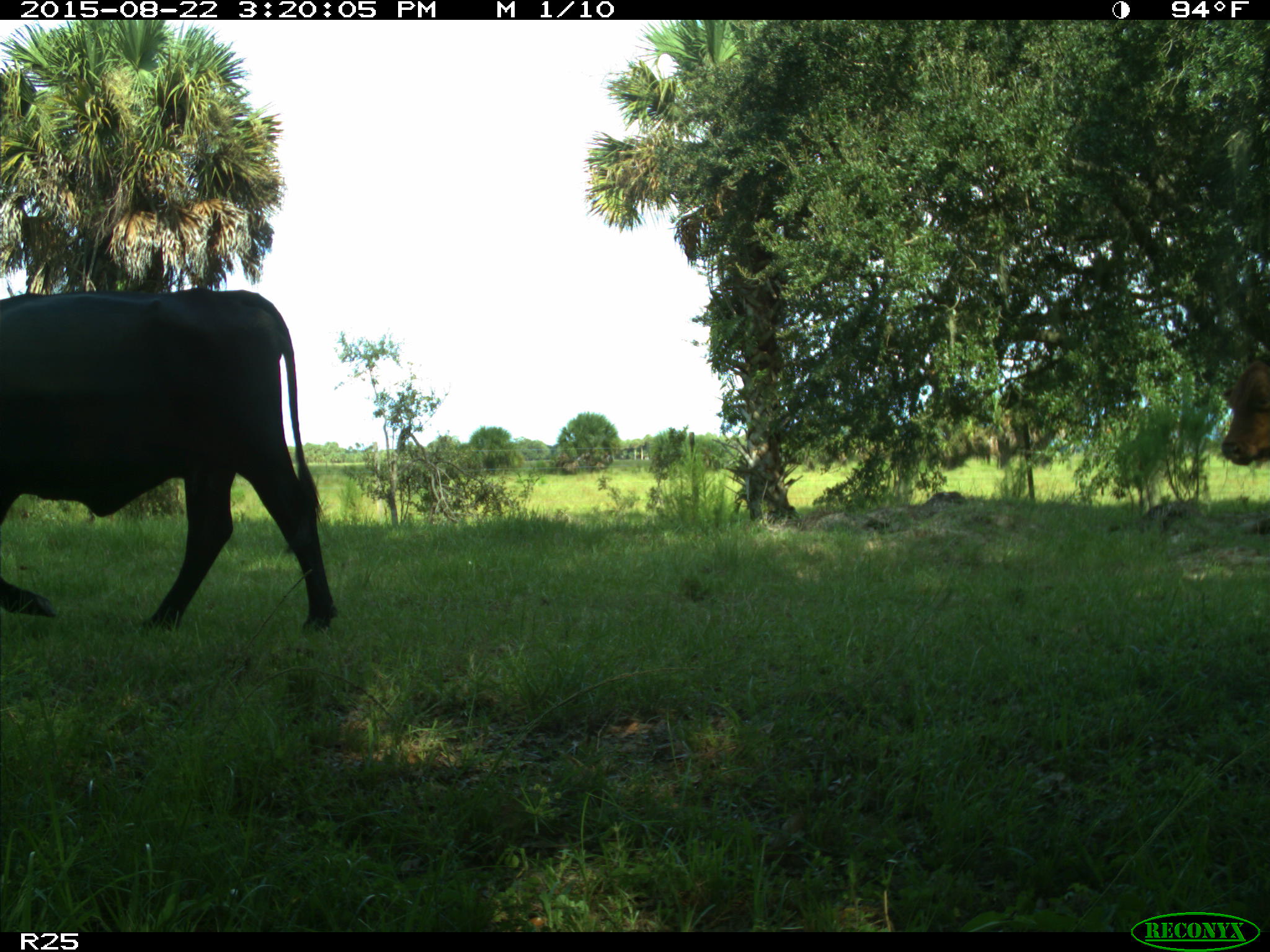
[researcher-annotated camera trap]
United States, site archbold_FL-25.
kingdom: Animalia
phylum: Chordata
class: Mammalia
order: Artiodactyla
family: Bovidae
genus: Bos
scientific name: Bos taurus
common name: domestic cow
Bos taurus (domestic cow).